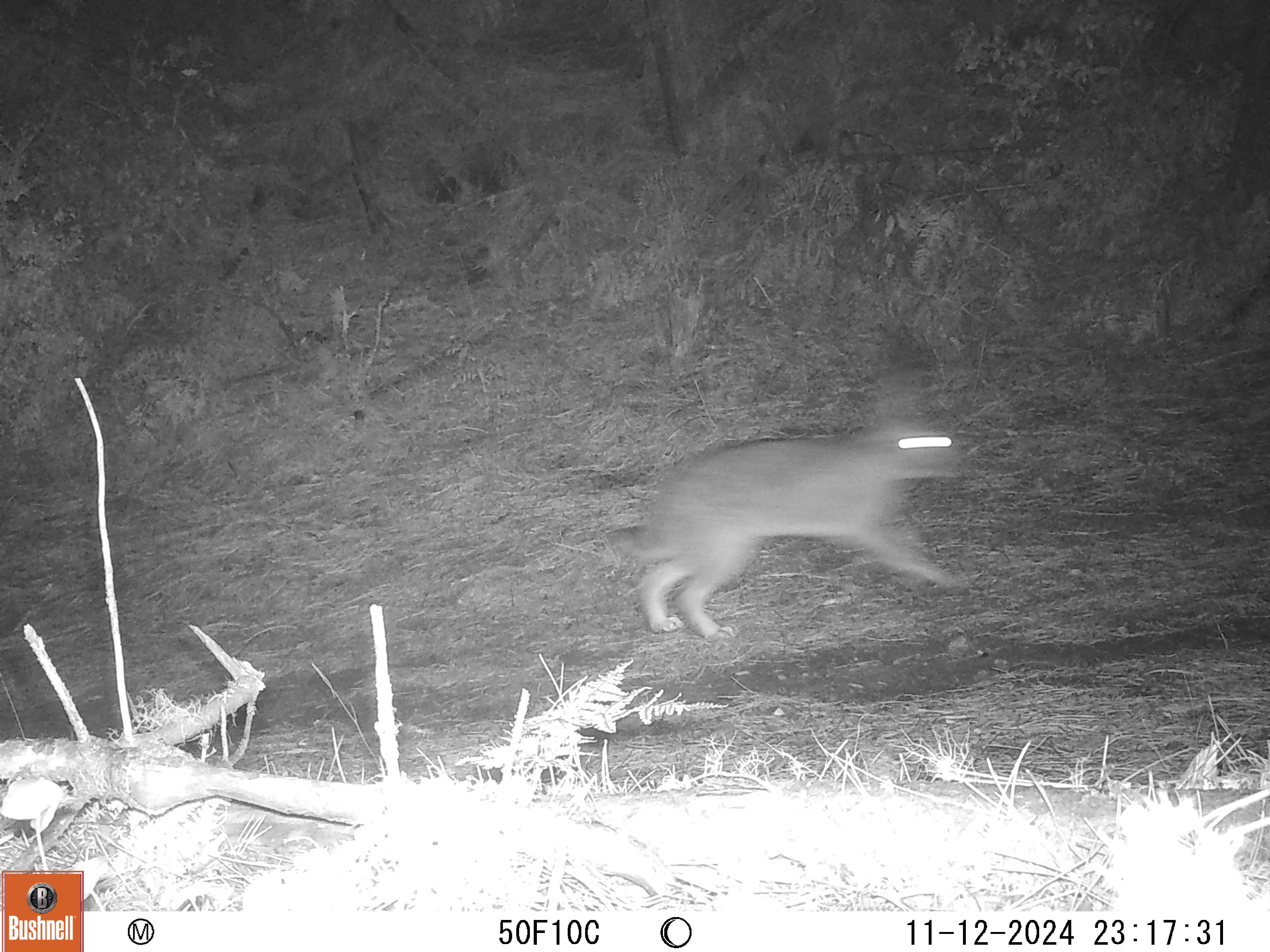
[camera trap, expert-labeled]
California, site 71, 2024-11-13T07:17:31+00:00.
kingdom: Animalia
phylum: Chordata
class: Mammalia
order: Lagomorpha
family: Leporidae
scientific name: Leporidae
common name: rabbit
Rabbit (Leporidae).